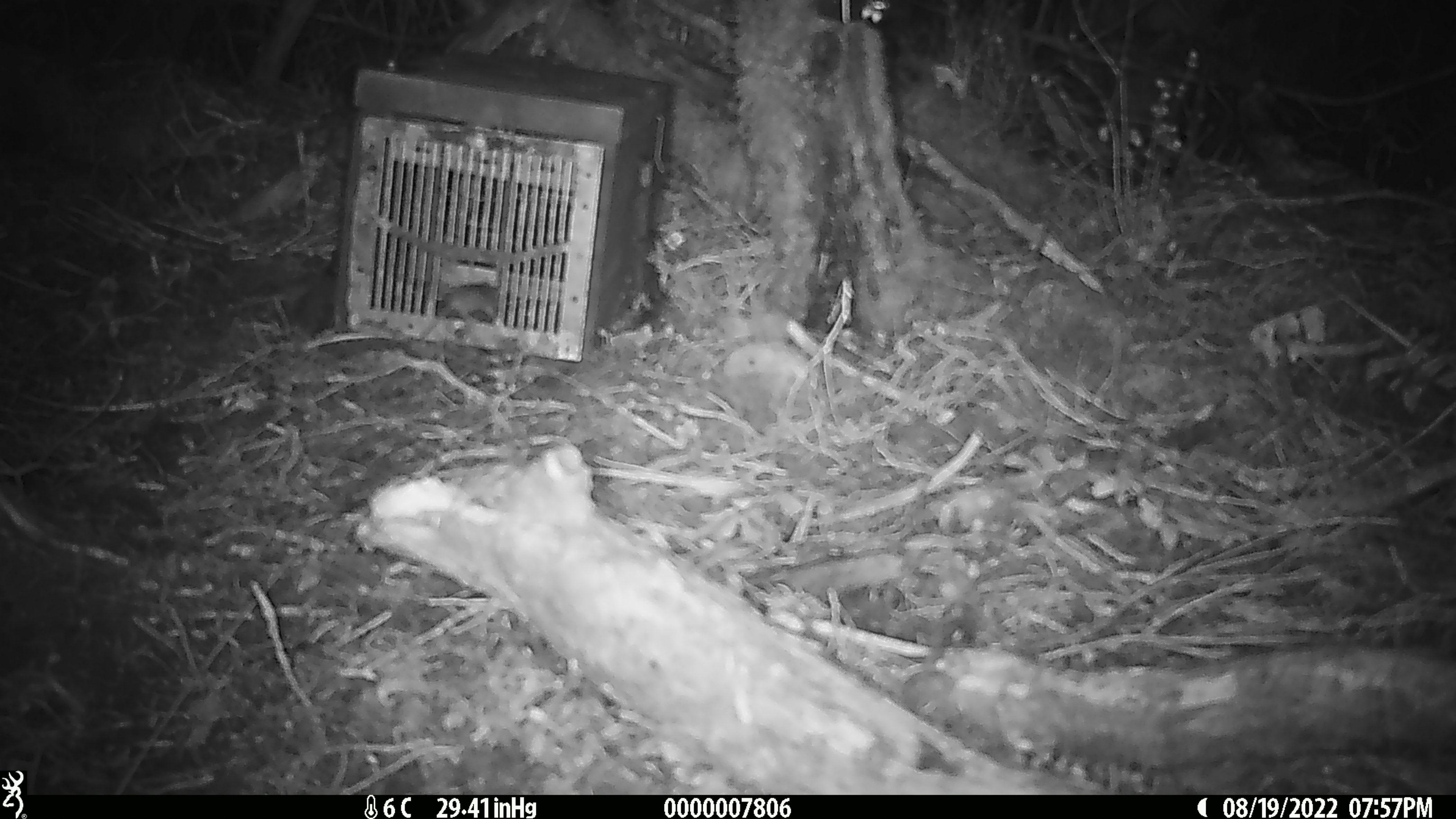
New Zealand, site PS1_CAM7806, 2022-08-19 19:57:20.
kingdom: Animalia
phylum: Chordata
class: Mammalia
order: Rodentia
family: Muridae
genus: Mus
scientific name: Mus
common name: mouse